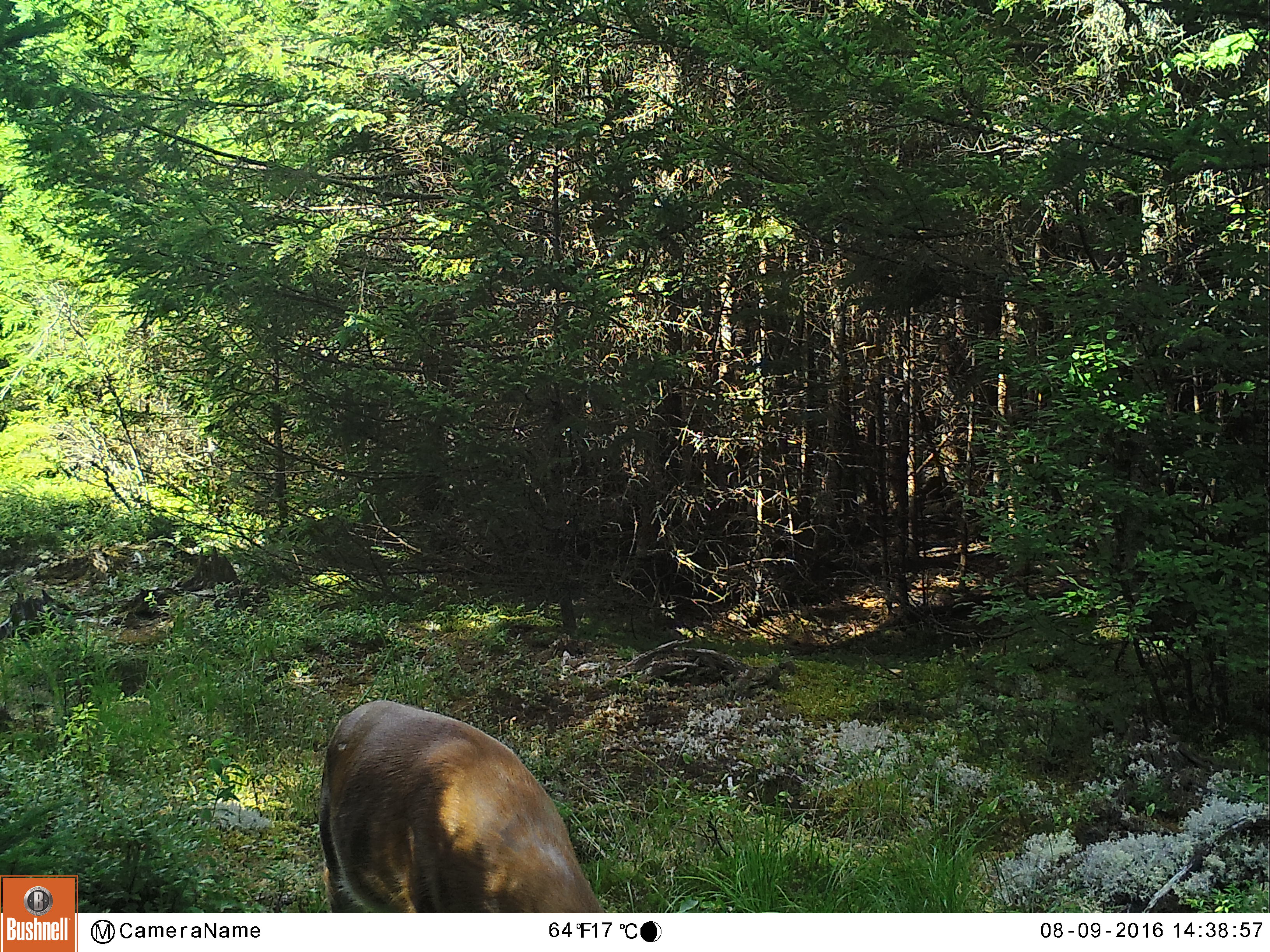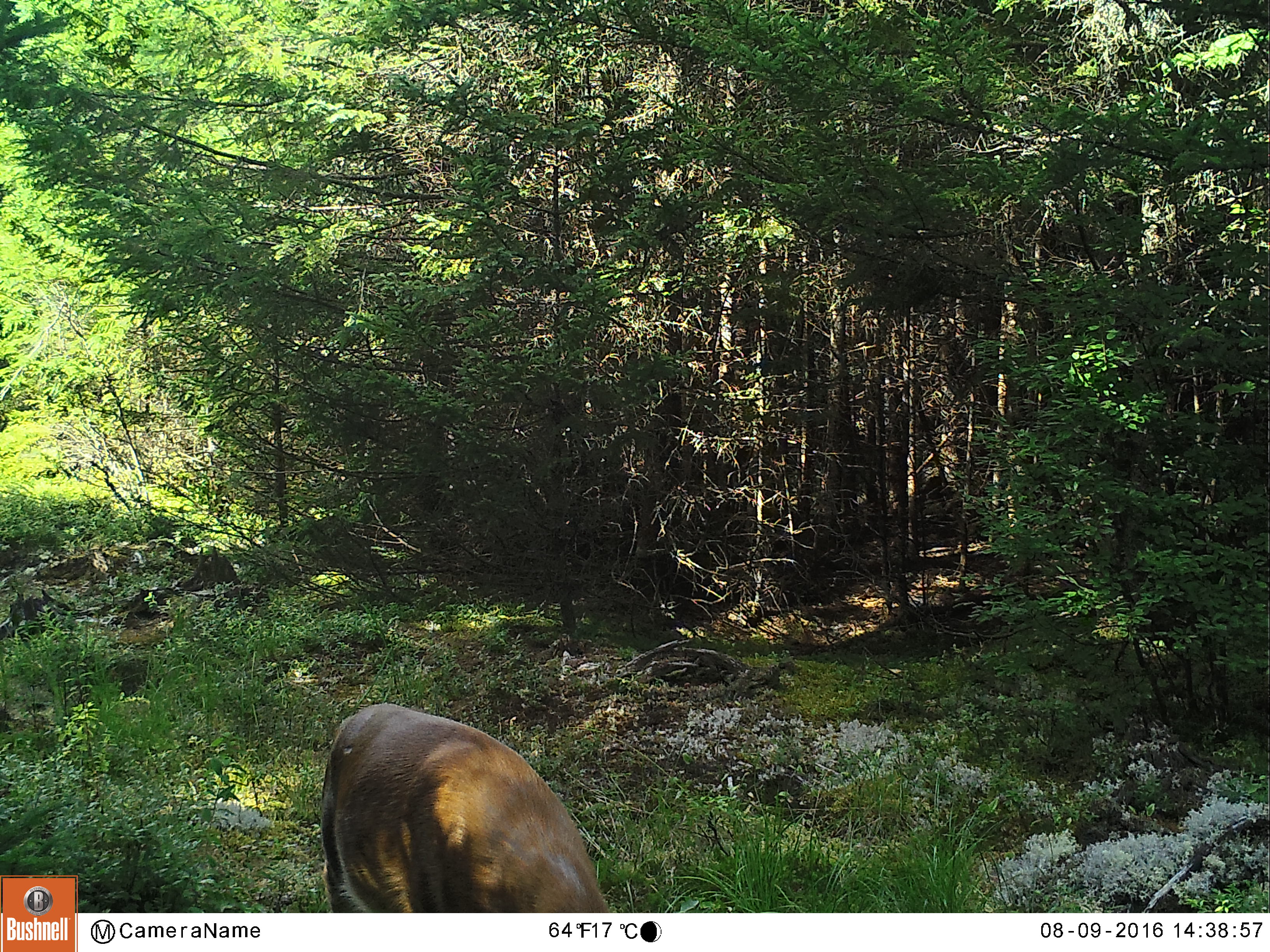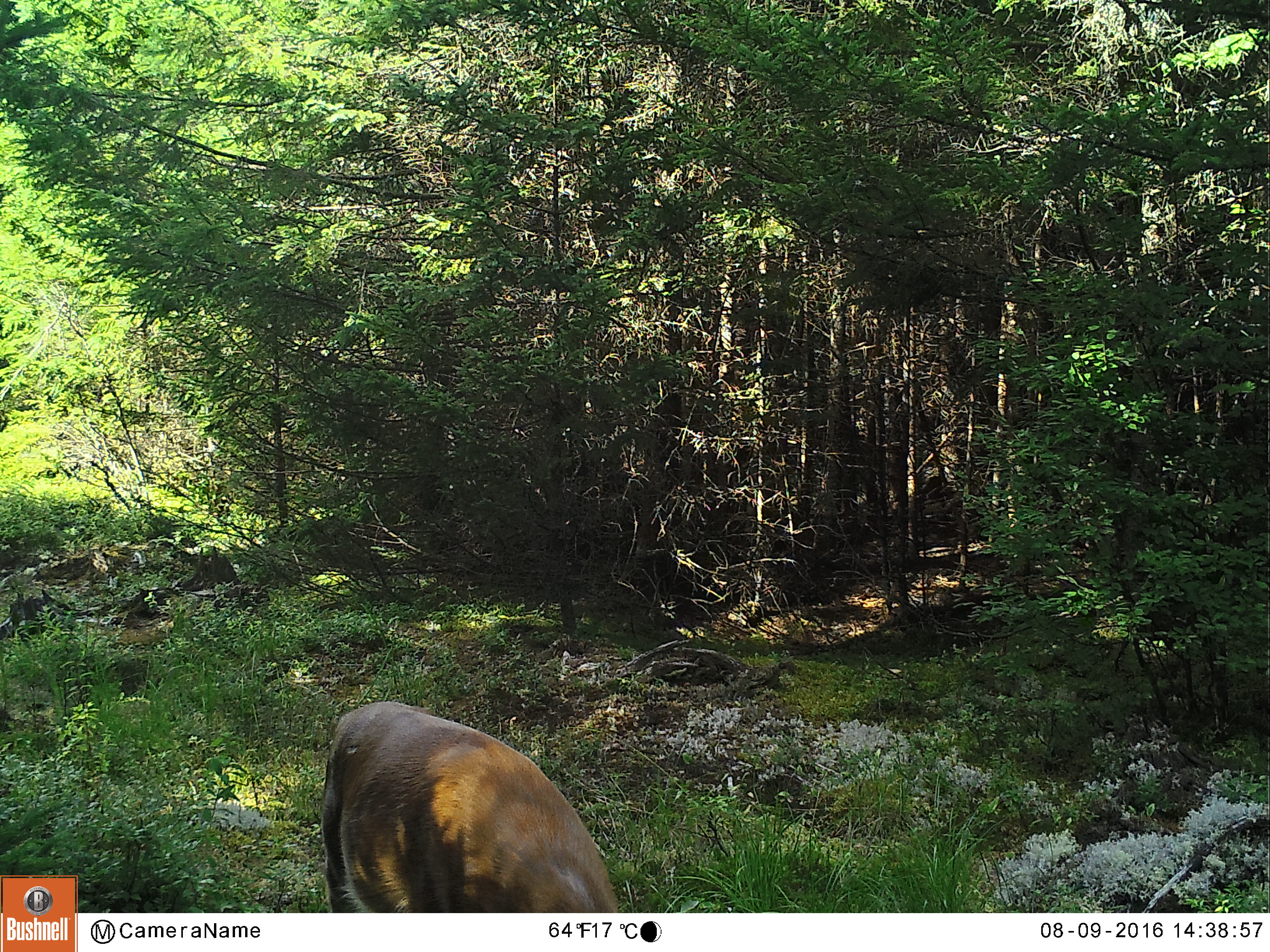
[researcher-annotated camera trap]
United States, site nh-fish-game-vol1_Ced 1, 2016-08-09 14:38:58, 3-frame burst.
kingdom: Animalia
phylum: Chordata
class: Mammalia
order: Artiodactyla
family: Cervidae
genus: Odocoileus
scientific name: Odocoileus virginianus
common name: white-tailed deer